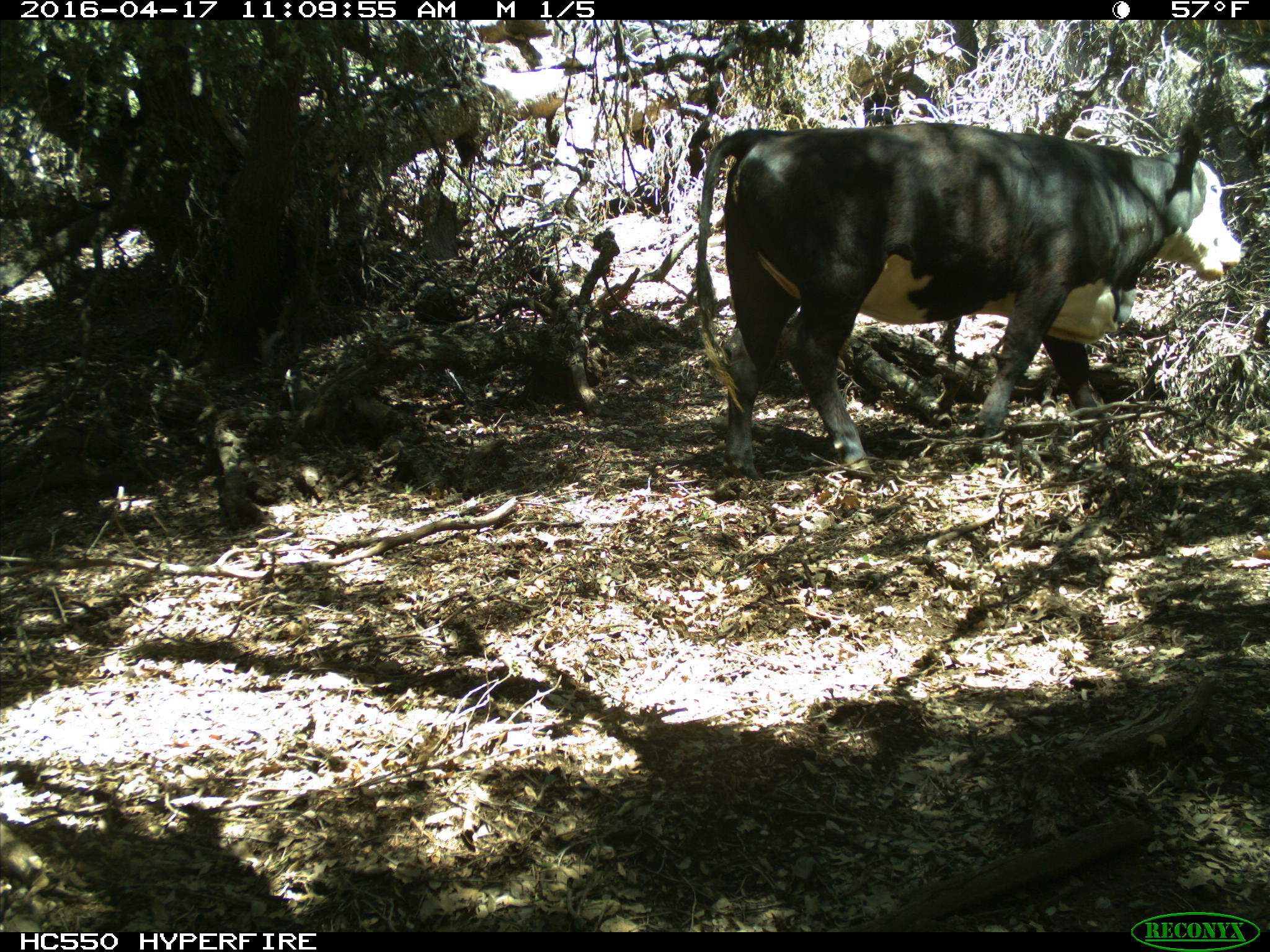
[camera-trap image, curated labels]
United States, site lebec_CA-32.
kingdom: Animalia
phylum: Chordata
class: Mammalia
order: Artiodactyla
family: Bovidae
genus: Bos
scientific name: Bos taurus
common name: domestic cow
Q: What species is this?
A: Bos taurus (domestic cow).